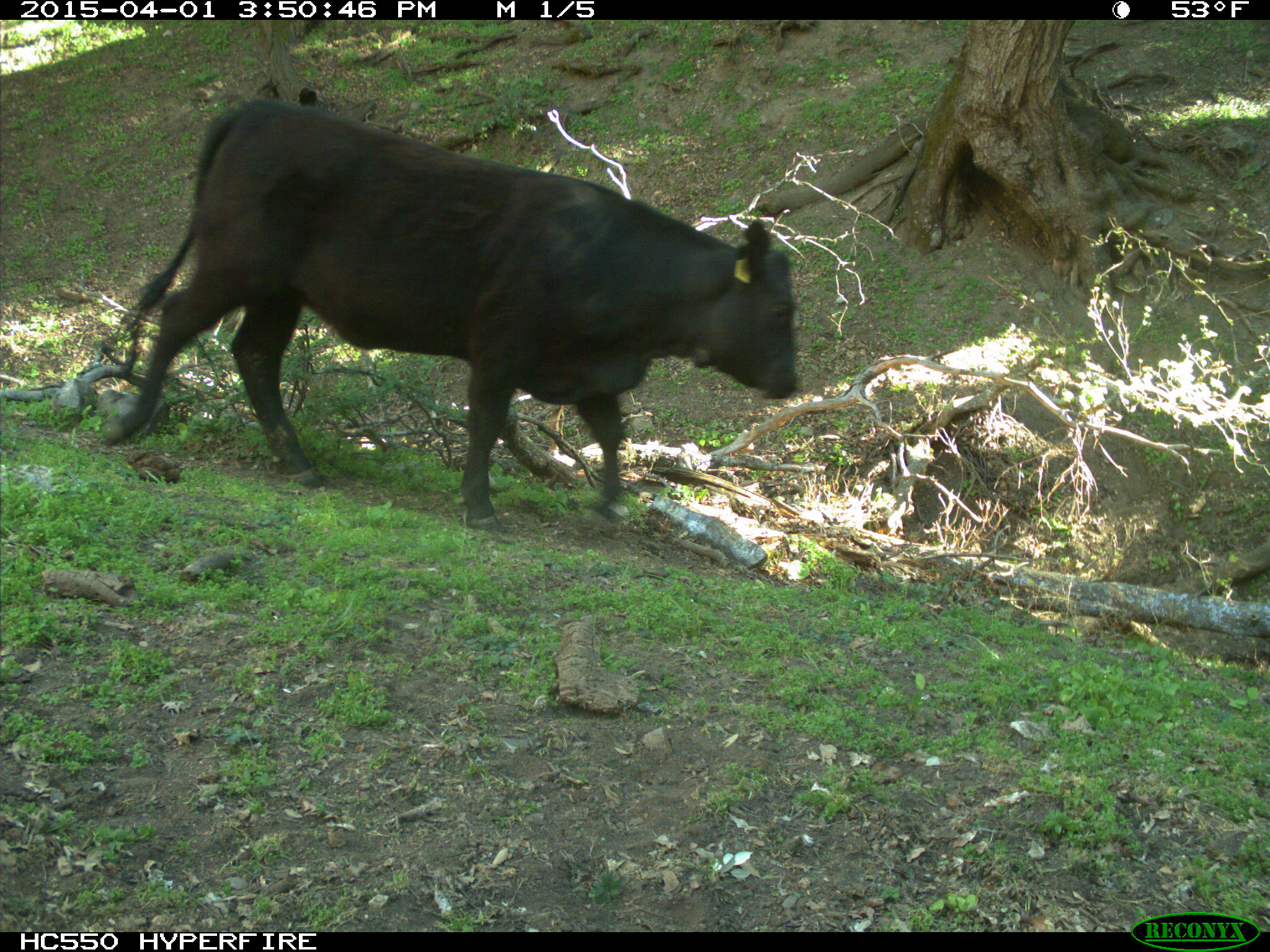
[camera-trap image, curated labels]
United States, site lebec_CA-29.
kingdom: Animalia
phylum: Chordata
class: Mammalia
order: Artiodactyla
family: Bovidae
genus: Bos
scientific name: Bos taurus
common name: domestic cow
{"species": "Bos taurus (domestic cow)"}